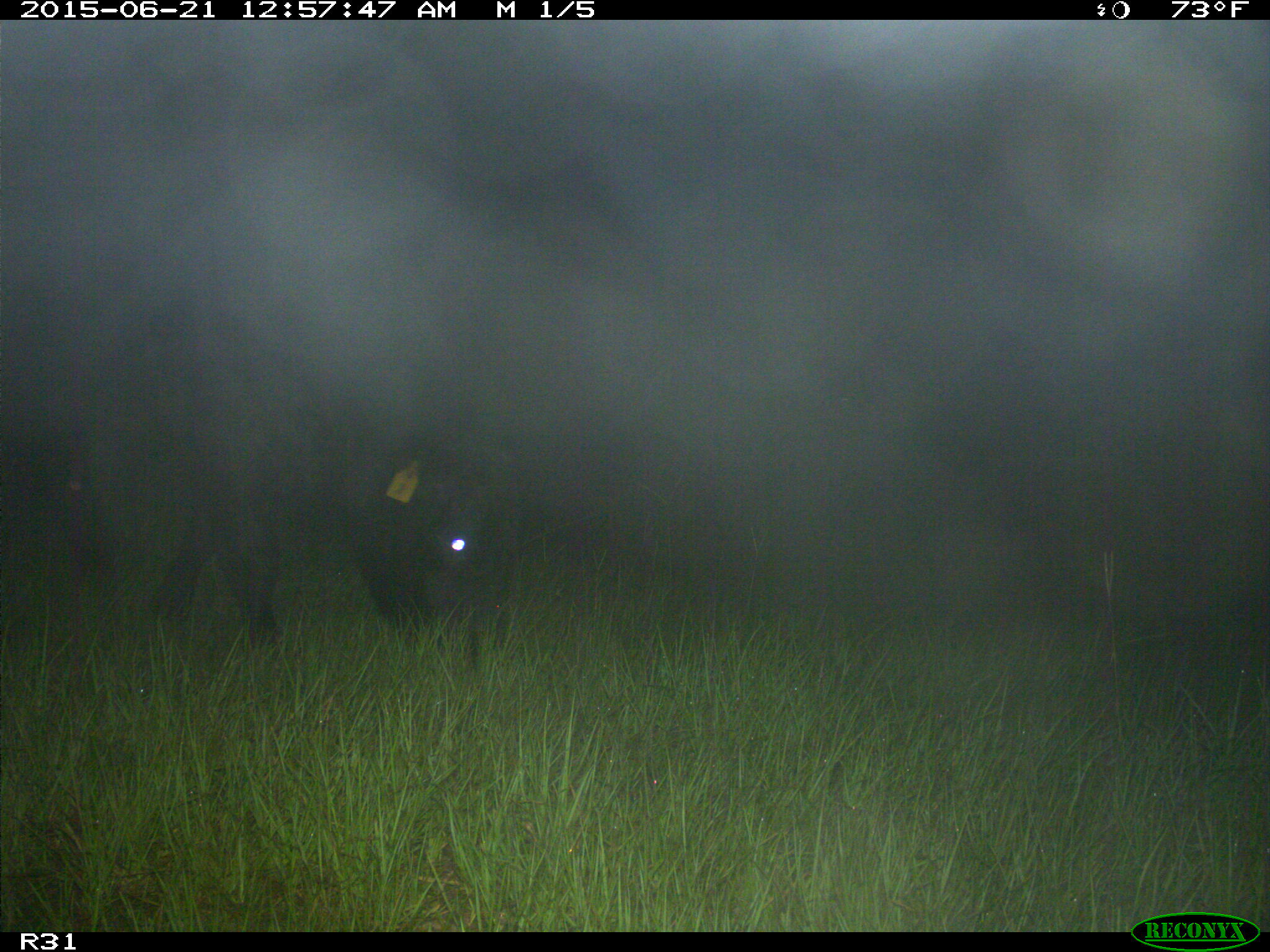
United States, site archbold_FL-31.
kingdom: Animalia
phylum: Chordata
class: Mammalia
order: Artiodactyla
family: Bovidae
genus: Bos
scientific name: Bos taurus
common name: domestic cow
Bos taurus (domestic cow).